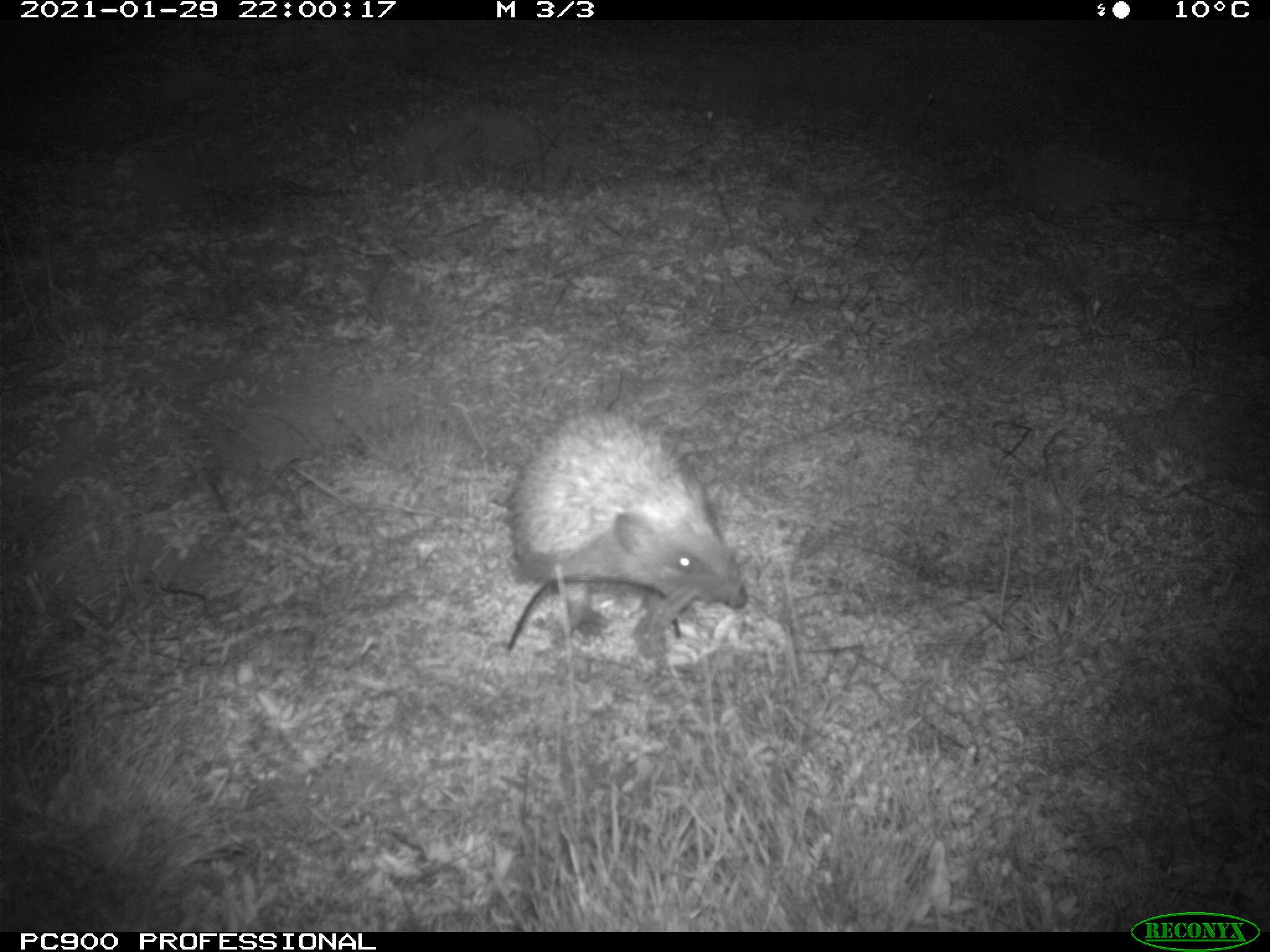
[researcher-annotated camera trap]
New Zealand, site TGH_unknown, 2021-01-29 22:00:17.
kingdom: Animalia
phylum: Chordata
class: Mammalia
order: Eulipotyphla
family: Erinaceidae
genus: Erinaceus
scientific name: Erinaceus europaeus europaeus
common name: european hedgehog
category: hedgehog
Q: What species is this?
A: Hedgehog (european hedgehog) (Erinaceus europaeus europaeus).